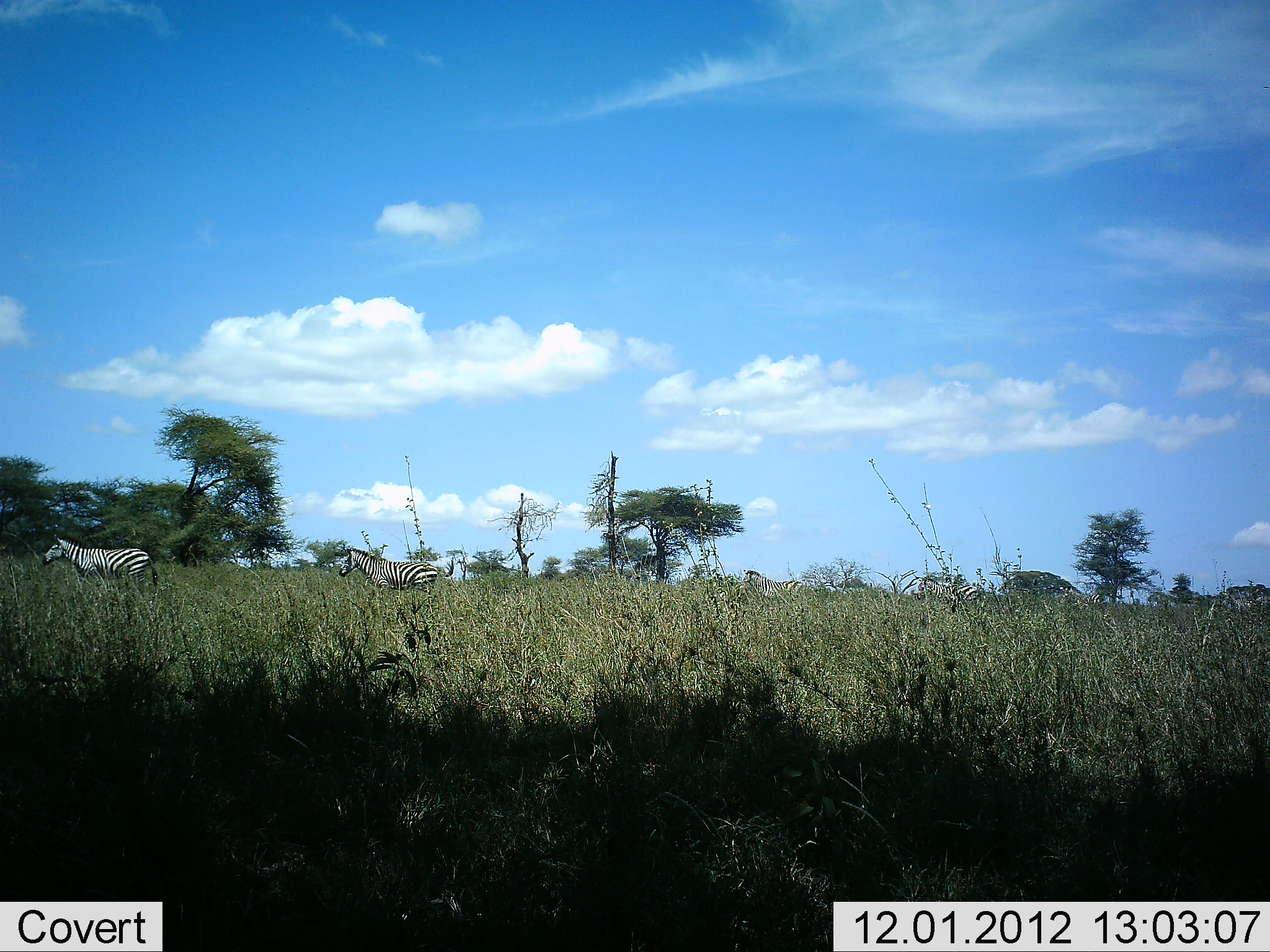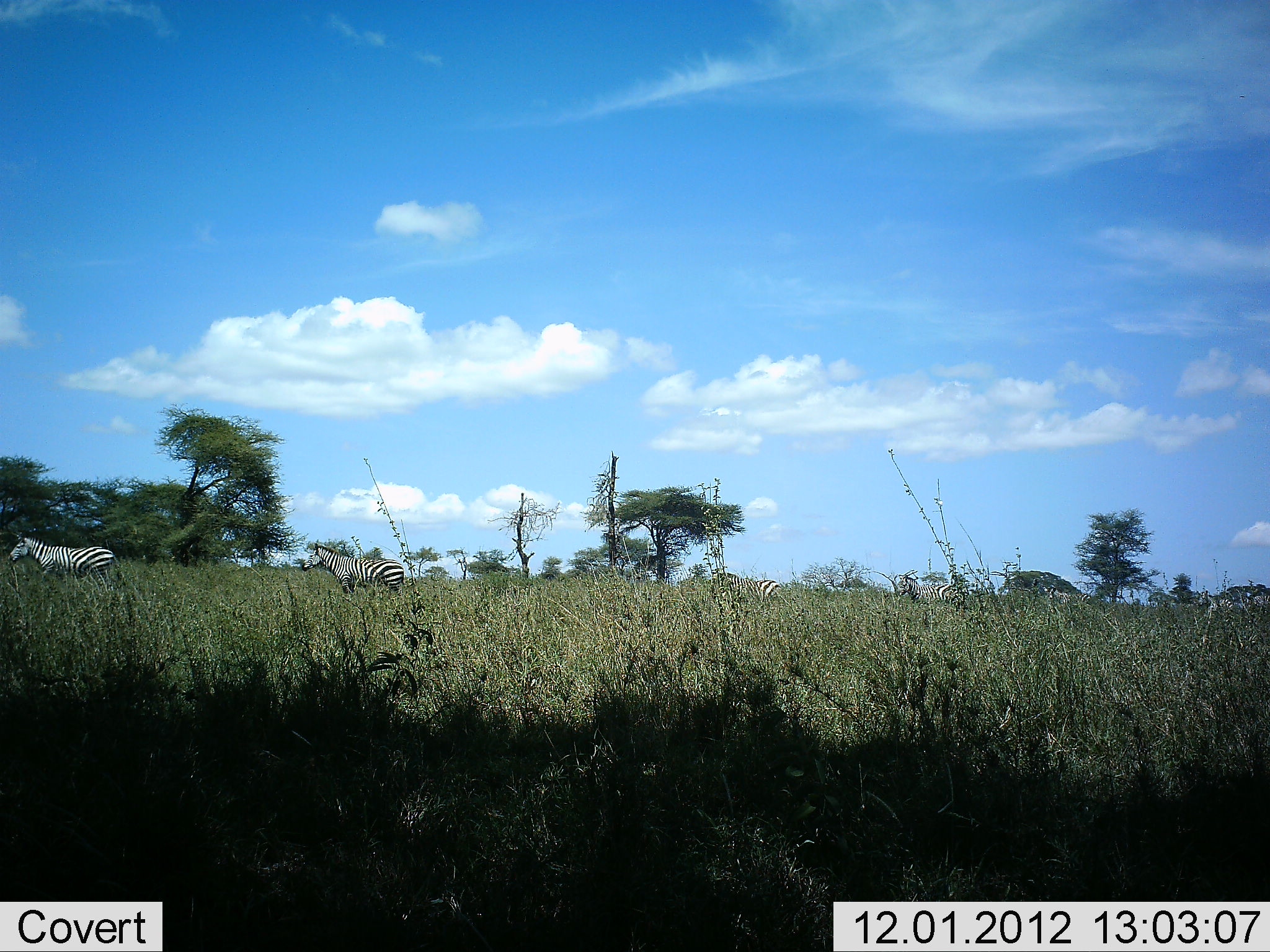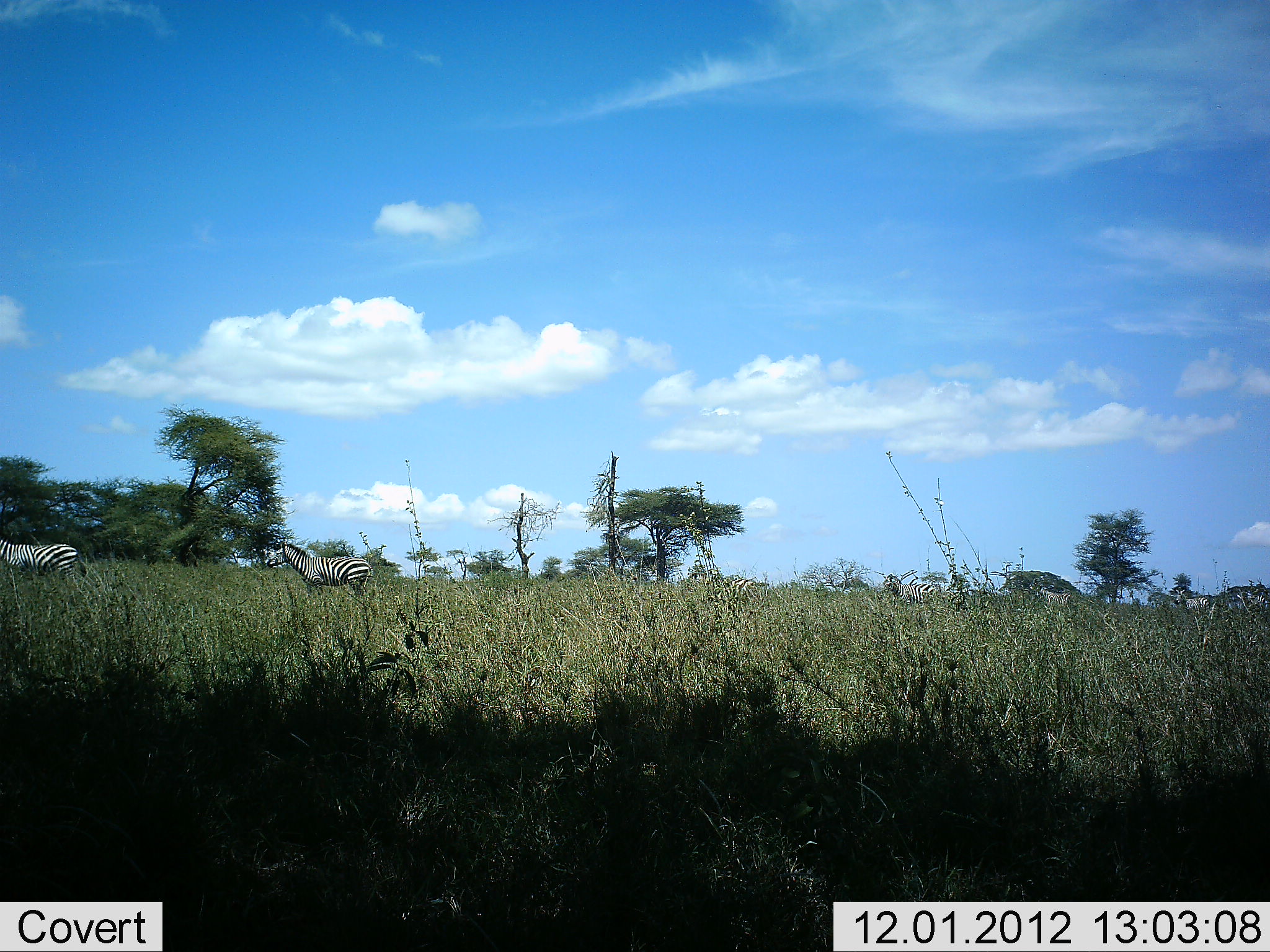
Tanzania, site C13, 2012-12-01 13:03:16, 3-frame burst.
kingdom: Animalia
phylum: Chordata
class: Mammalia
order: Perissodactyla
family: Equidae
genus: Equus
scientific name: Equus quagga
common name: plains zebra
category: zebra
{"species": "zebra (plains zebra) (Equus quagga)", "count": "6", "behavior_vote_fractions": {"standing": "0%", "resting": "0%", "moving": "100%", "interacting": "0%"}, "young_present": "0%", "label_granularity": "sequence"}